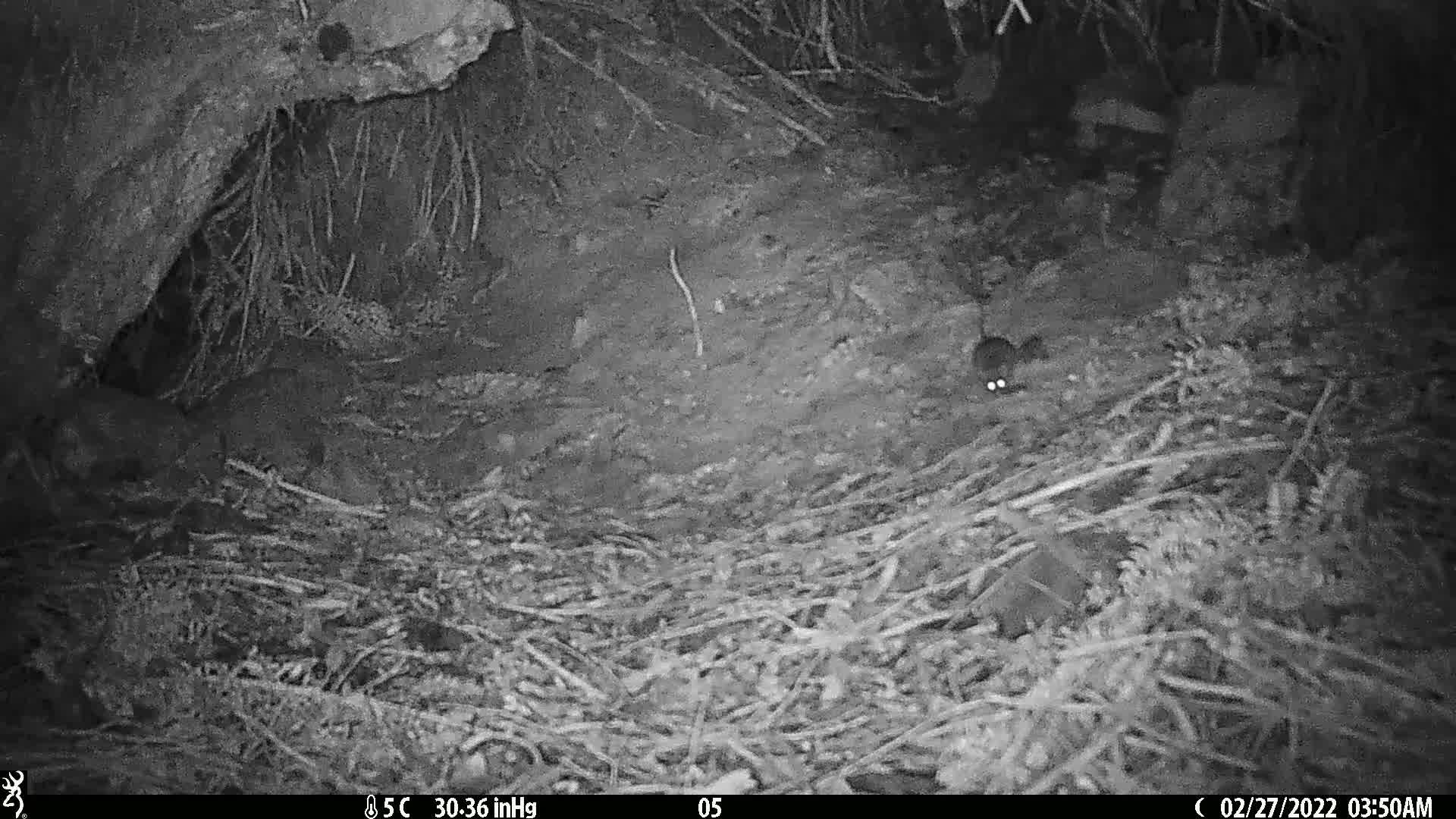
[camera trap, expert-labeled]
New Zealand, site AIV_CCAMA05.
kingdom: Animalia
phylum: Chordata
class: Mammalia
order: Rodentia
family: Muridae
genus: Mus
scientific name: Mus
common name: mouse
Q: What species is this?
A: Mouse (Mus).